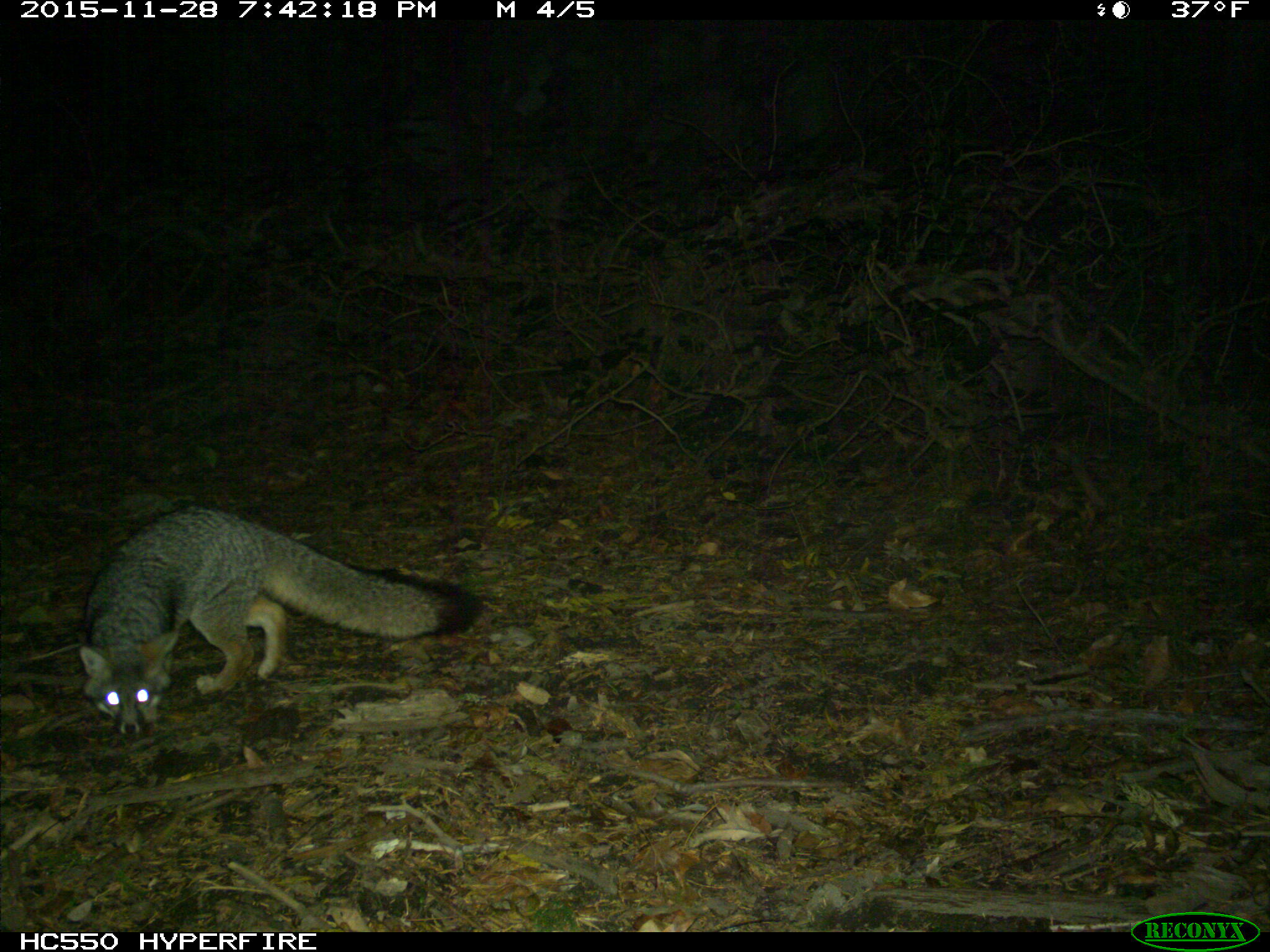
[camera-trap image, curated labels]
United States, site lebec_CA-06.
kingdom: Animalia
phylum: Chordata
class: Mammalia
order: Carnivora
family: Canidae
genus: Urocyon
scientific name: Urocyon cinereoargenteus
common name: gray fox